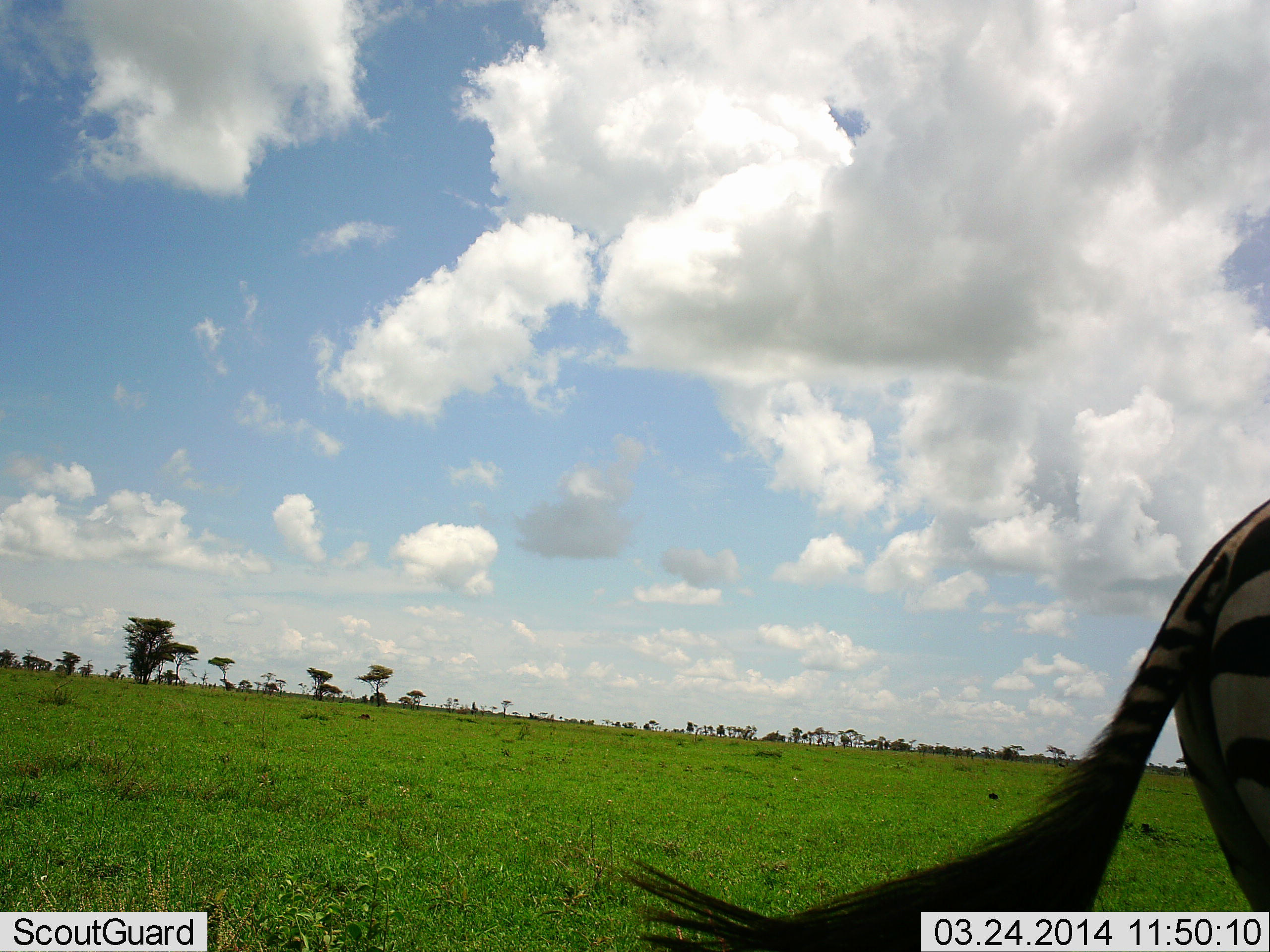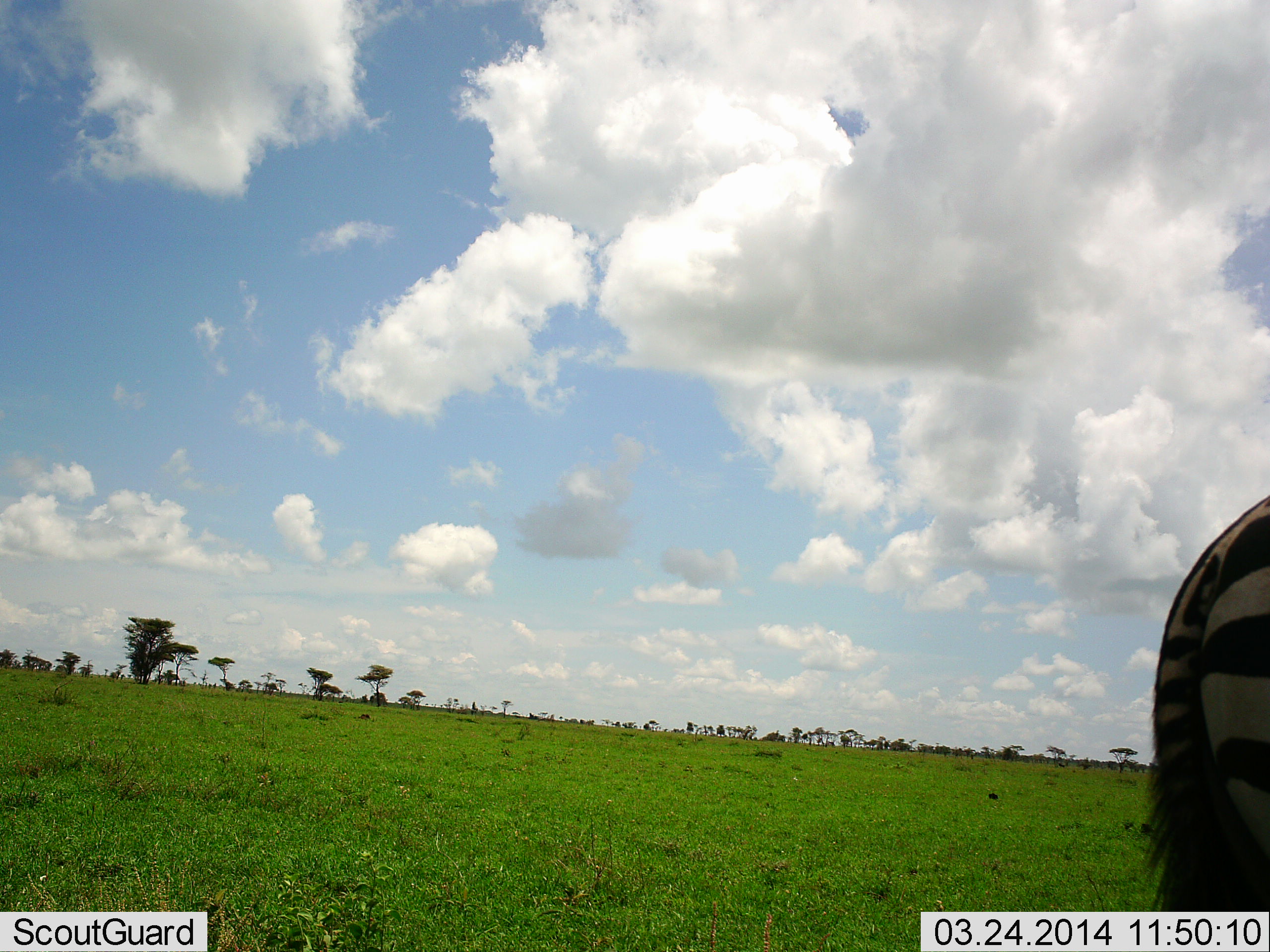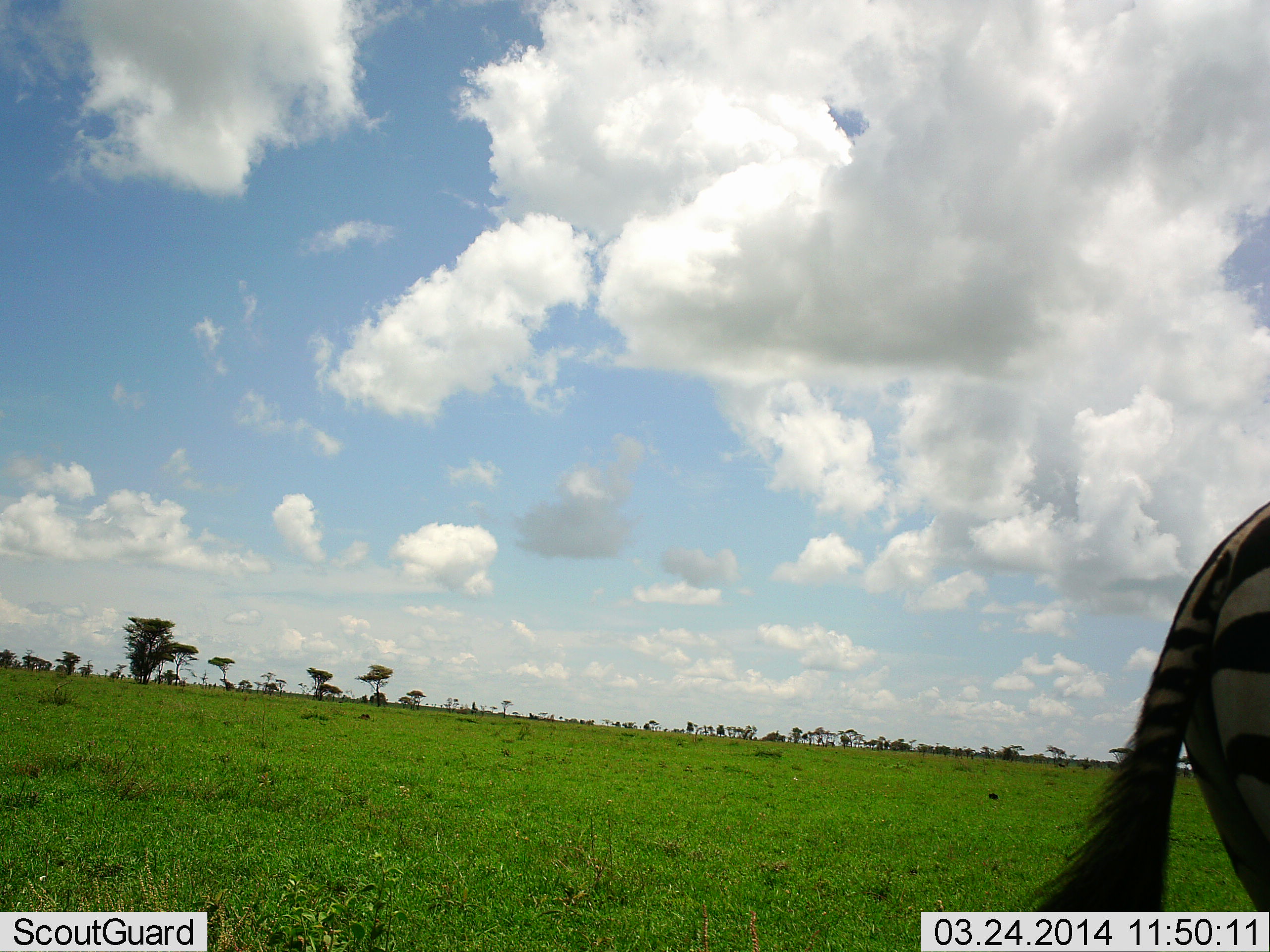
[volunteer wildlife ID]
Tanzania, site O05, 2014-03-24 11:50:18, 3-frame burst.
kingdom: Animalia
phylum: Chordata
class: Mammalia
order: Perissodactyla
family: Equidae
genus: Equus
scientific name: Equus quagga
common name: plains zebra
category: zebra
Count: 1.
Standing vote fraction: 70%.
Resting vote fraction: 0%.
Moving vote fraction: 30%.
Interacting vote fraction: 0%.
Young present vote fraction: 0%.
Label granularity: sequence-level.